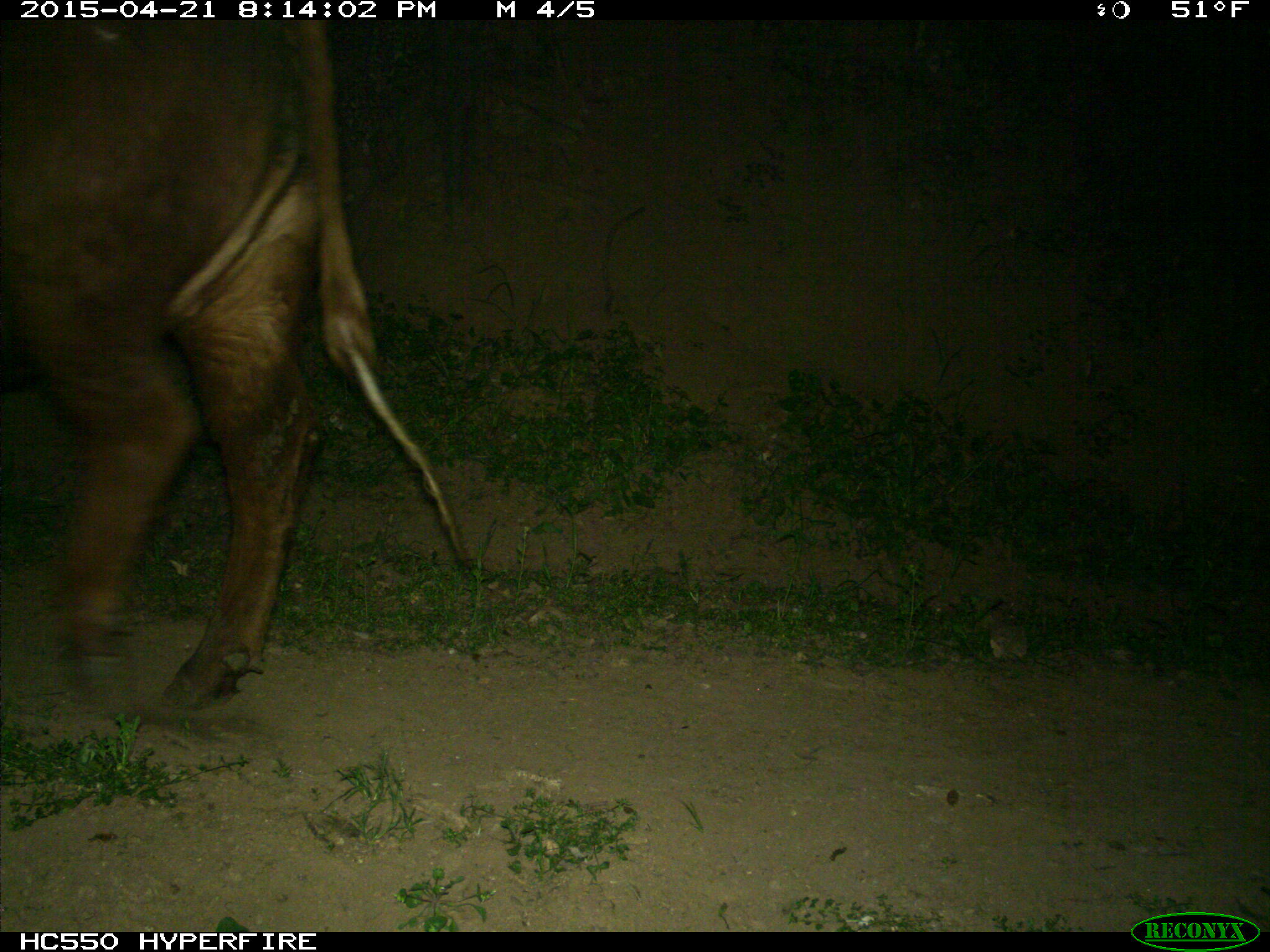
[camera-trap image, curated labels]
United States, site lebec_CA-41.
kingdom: Animalia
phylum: Chordata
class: Mammalia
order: Artiodactyla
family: Bovidae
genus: Bos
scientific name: Bos taurus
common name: domestic cow